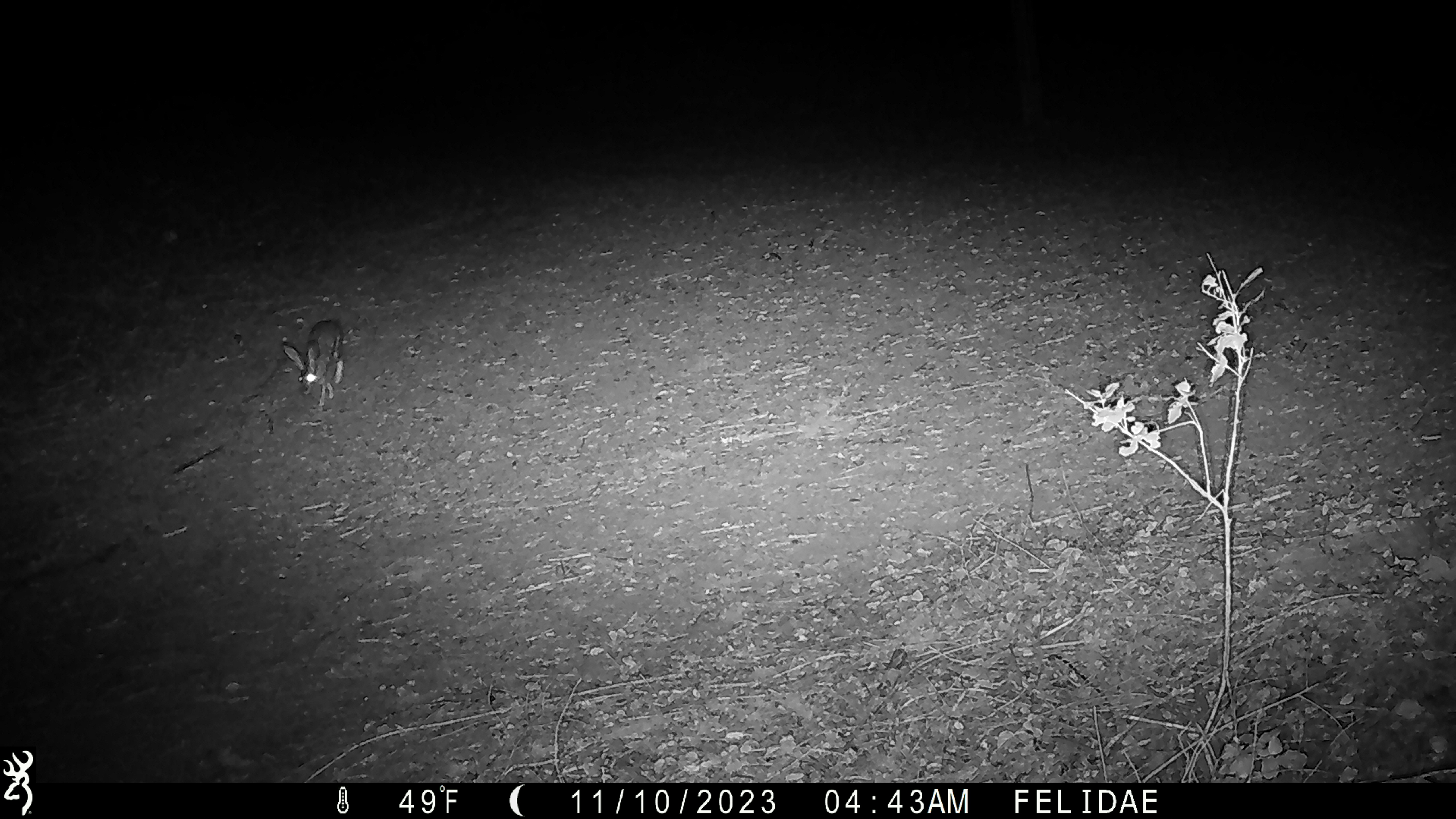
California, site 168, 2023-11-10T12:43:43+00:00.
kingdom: Animalia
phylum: Chordata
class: Mammalia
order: Lagomorpha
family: Leporidae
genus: Lepus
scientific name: Lepus californicus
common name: black-tailed jackrabbit